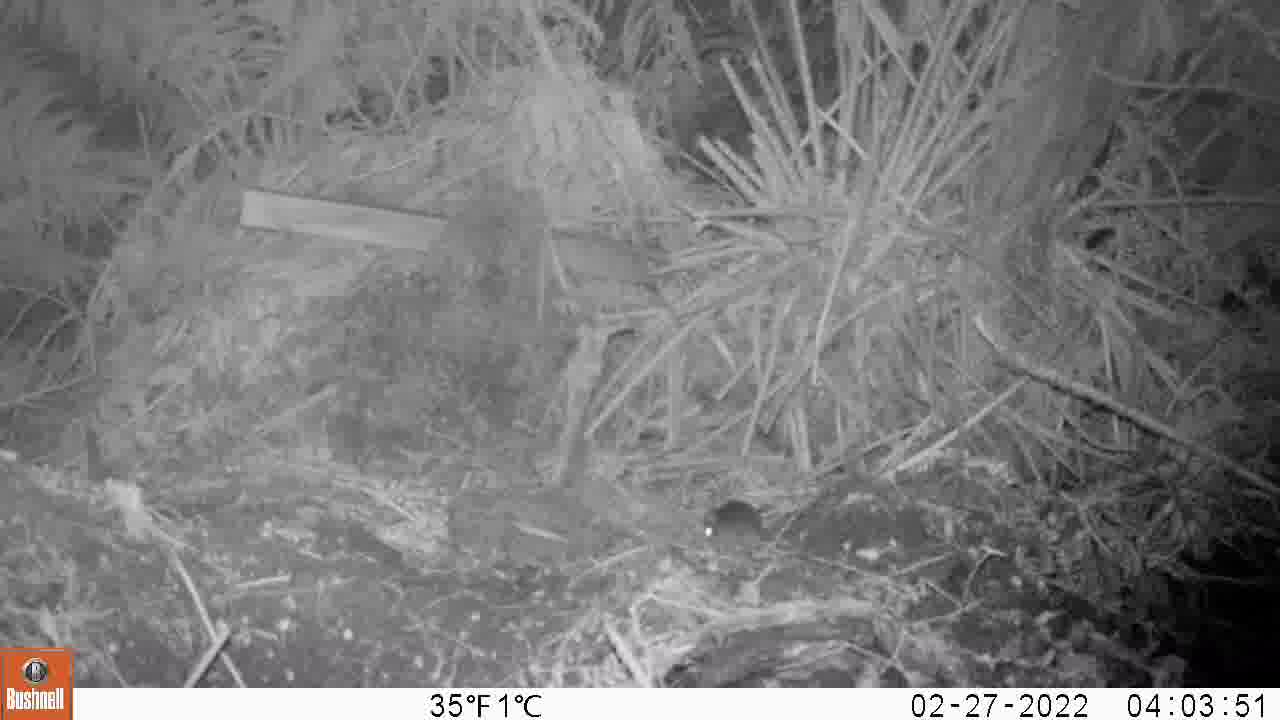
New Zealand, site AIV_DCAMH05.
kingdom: Animalia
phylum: Chordata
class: Mammalia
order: Rodentia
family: Muridae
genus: Mus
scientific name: Mus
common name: mouse